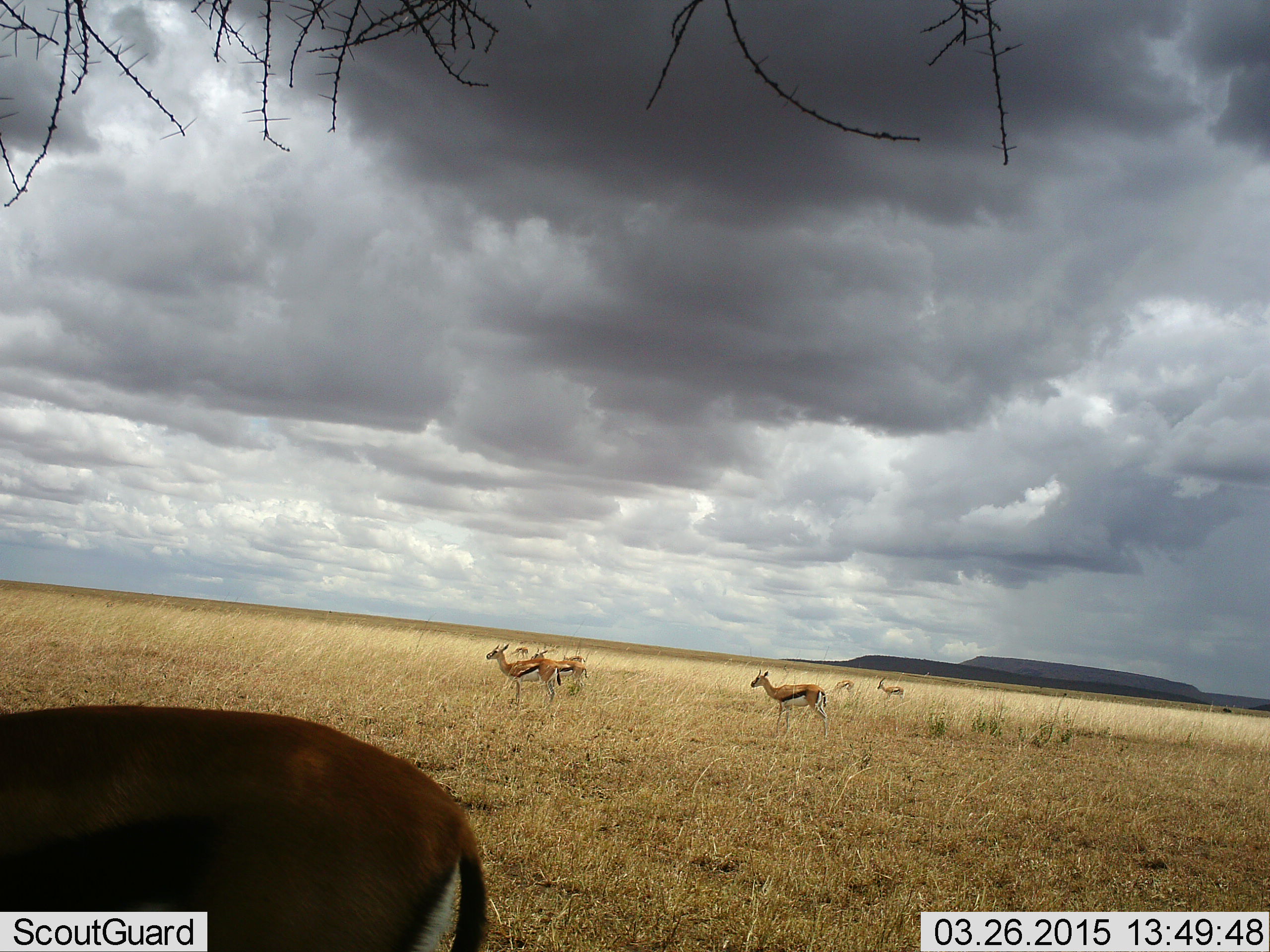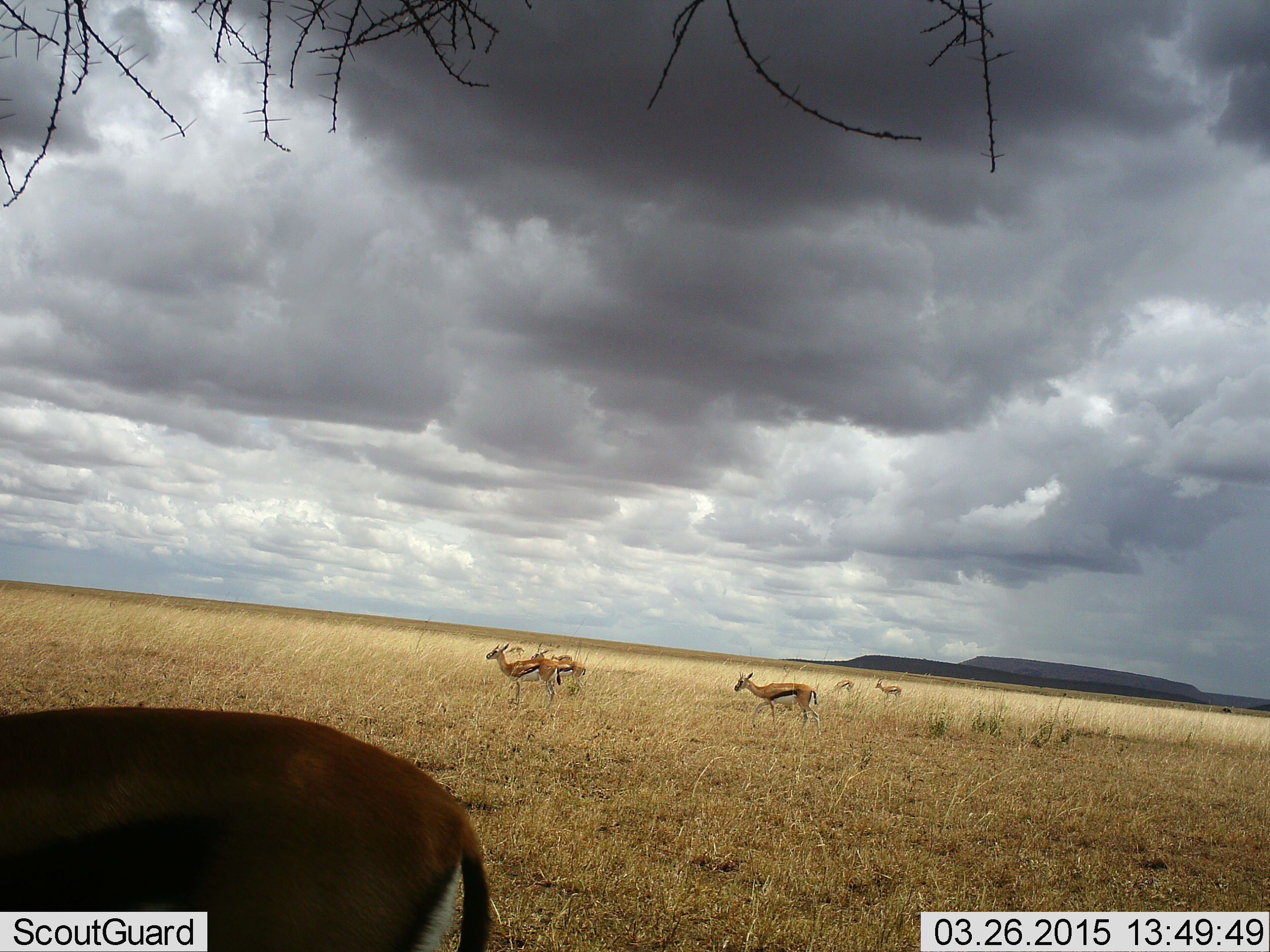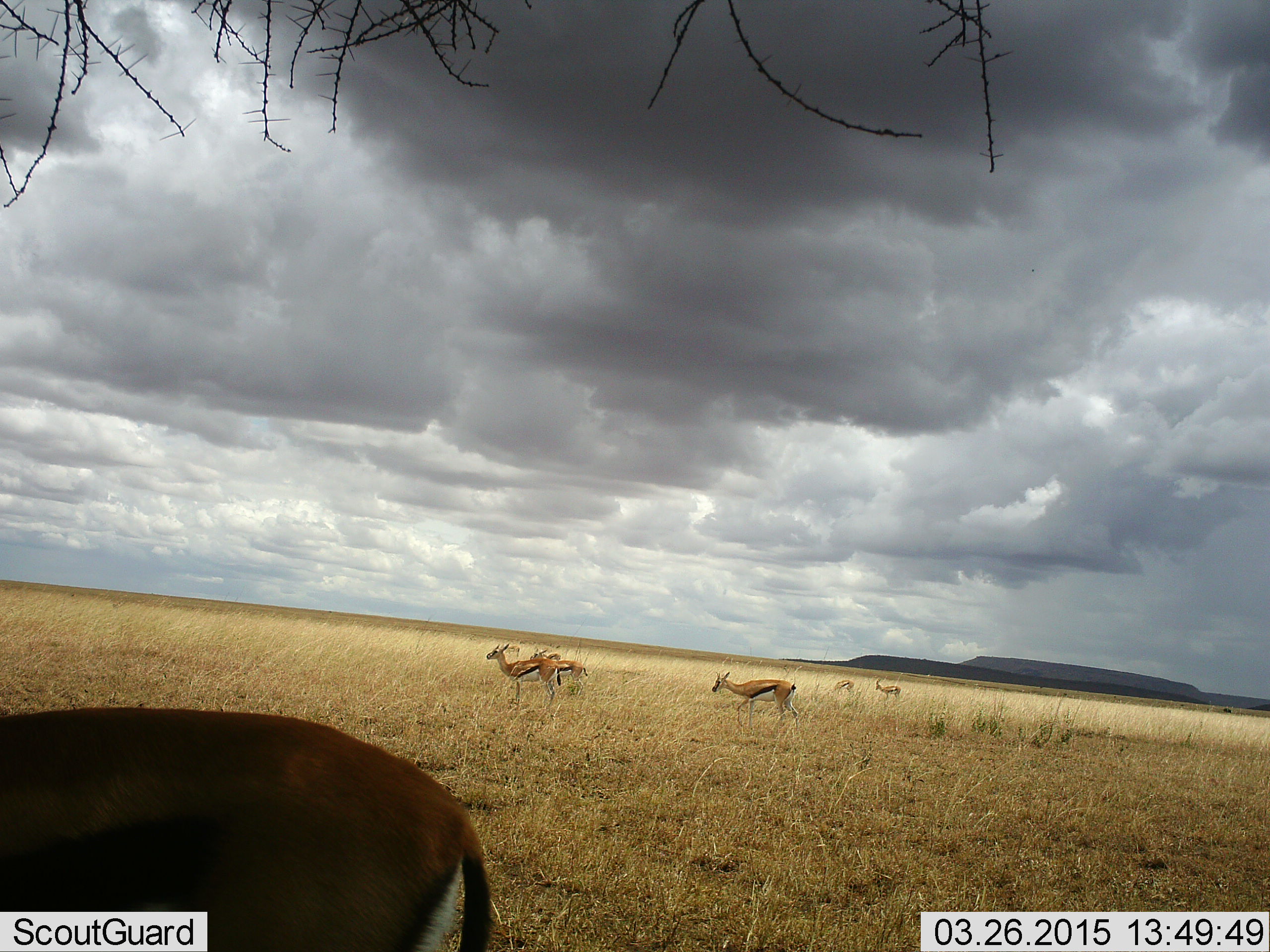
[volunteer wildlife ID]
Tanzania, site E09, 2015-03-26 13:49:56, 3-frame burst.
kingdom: Animalia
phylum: Chordata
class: Mammalia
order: Artiodactyla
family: Bovidae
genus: Eudorcas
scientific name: Eudorcas thomsonii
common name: thomson's gazelle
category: gazellethomsons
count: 7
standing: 80%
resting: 0%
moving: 80%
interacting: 0%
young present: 0%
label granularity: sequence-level